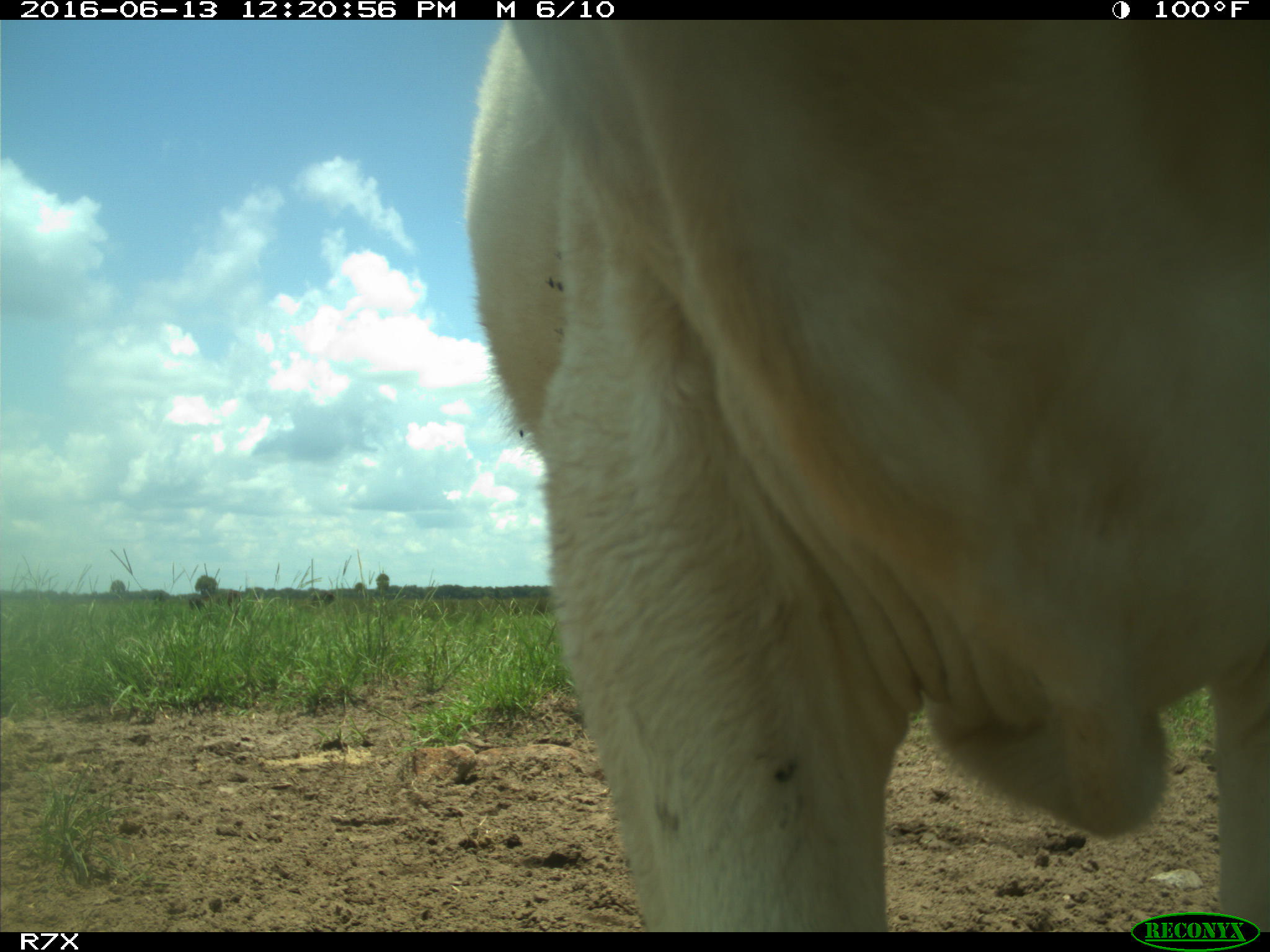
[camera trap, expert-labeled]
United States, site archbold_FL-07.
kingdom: Animalia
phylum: Chordata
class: Mammalia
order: Artiodactyla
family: Bovidae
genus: Bos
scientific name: Bos taurus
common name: domestic cow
Bos taurus (domestic cow).